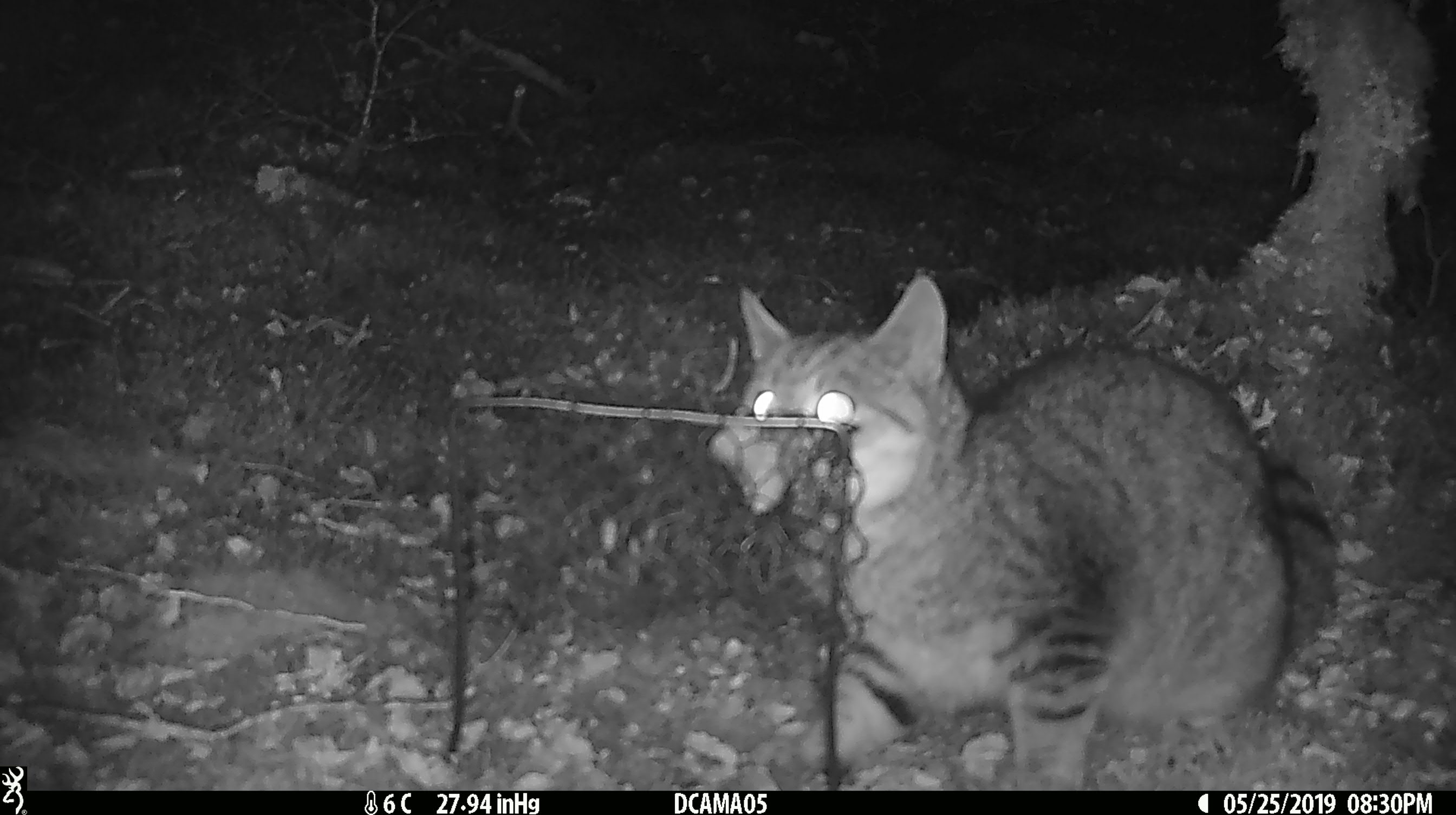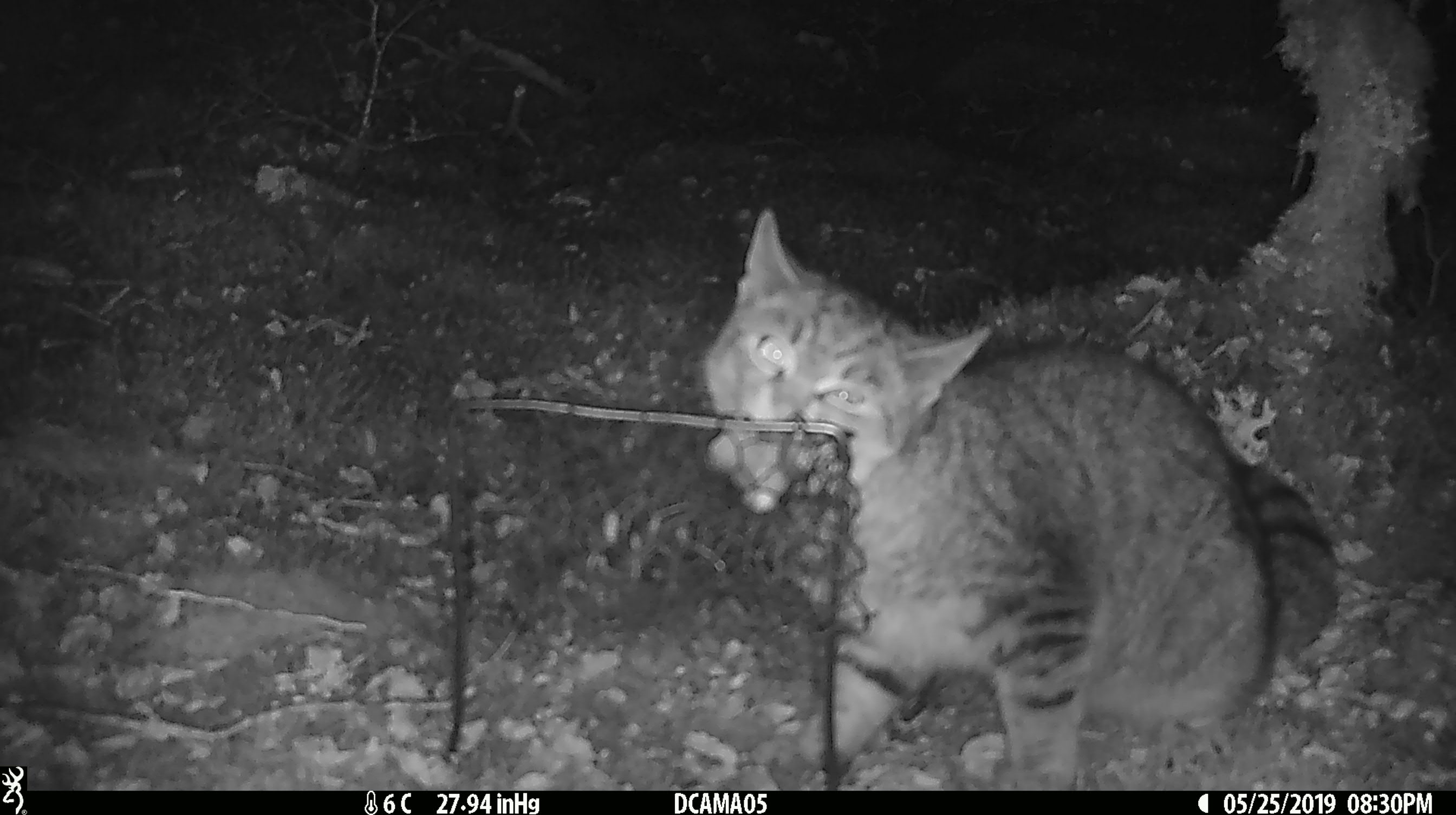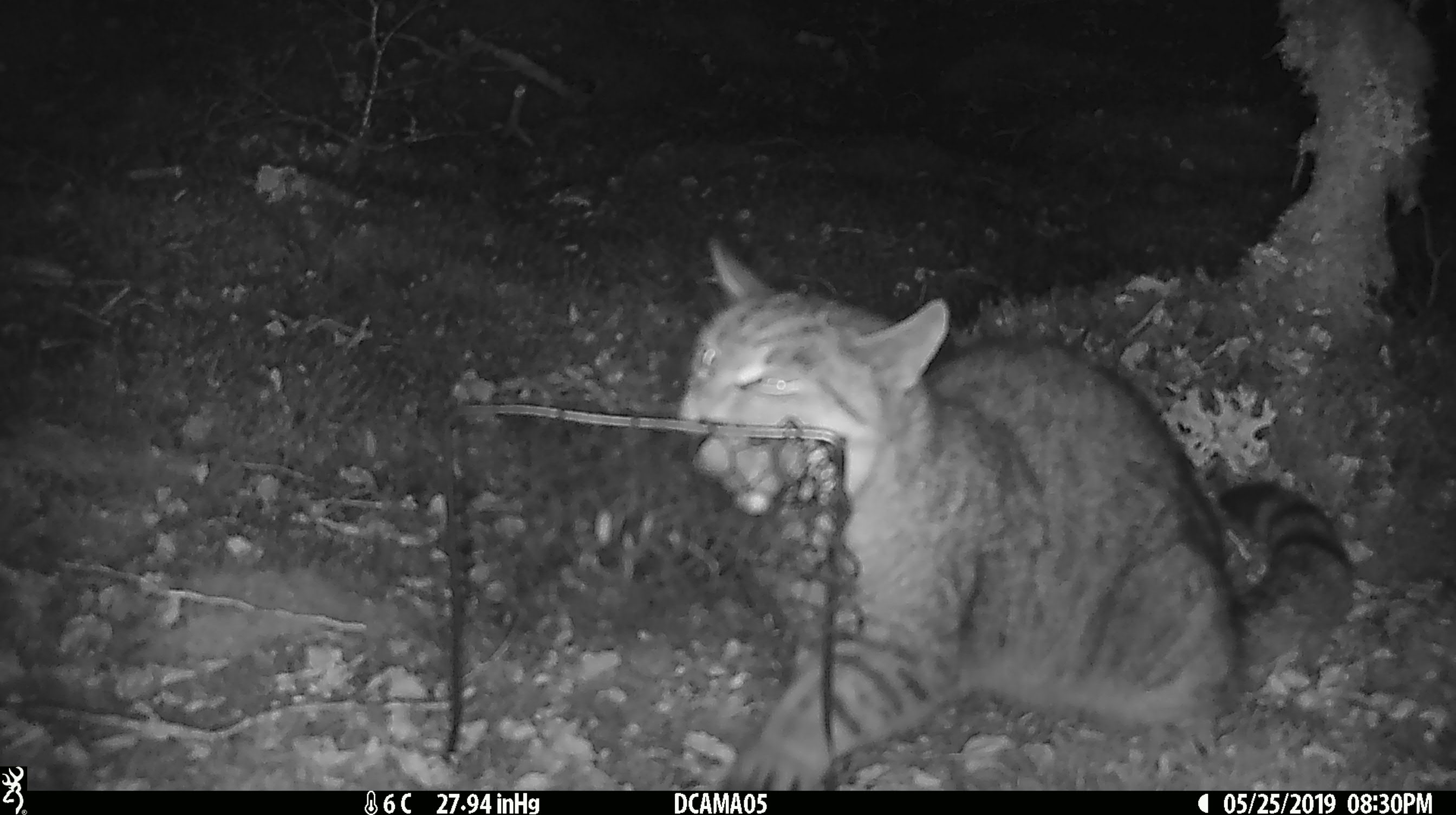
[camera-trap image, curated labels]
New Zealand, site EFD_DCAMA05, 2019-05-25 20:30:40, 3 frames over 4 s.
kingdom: Animalia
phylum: Chordata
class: Mammalia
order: Carnivora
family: Felidae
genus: Felis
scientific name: Felis catus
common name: domestic cat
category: cat